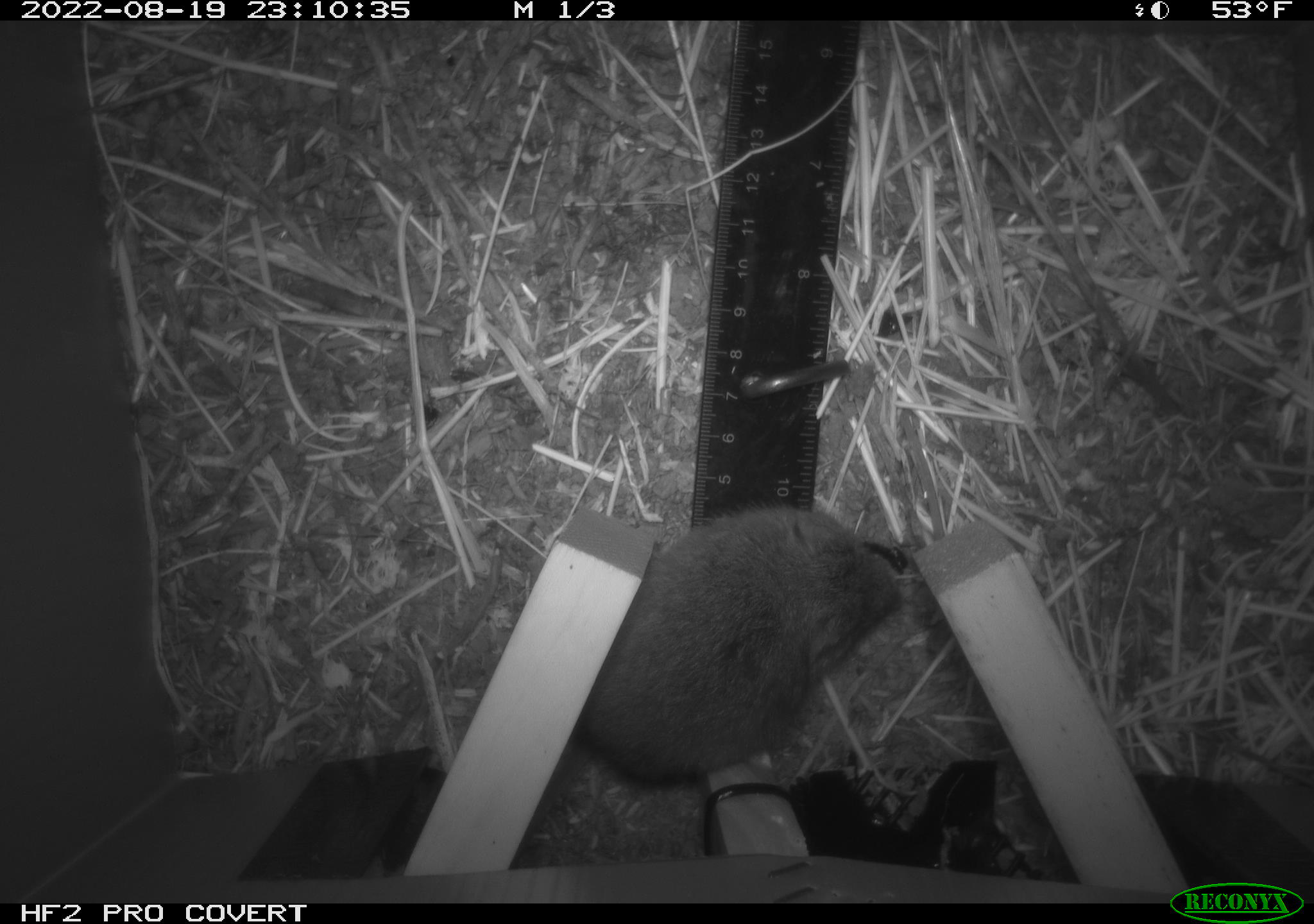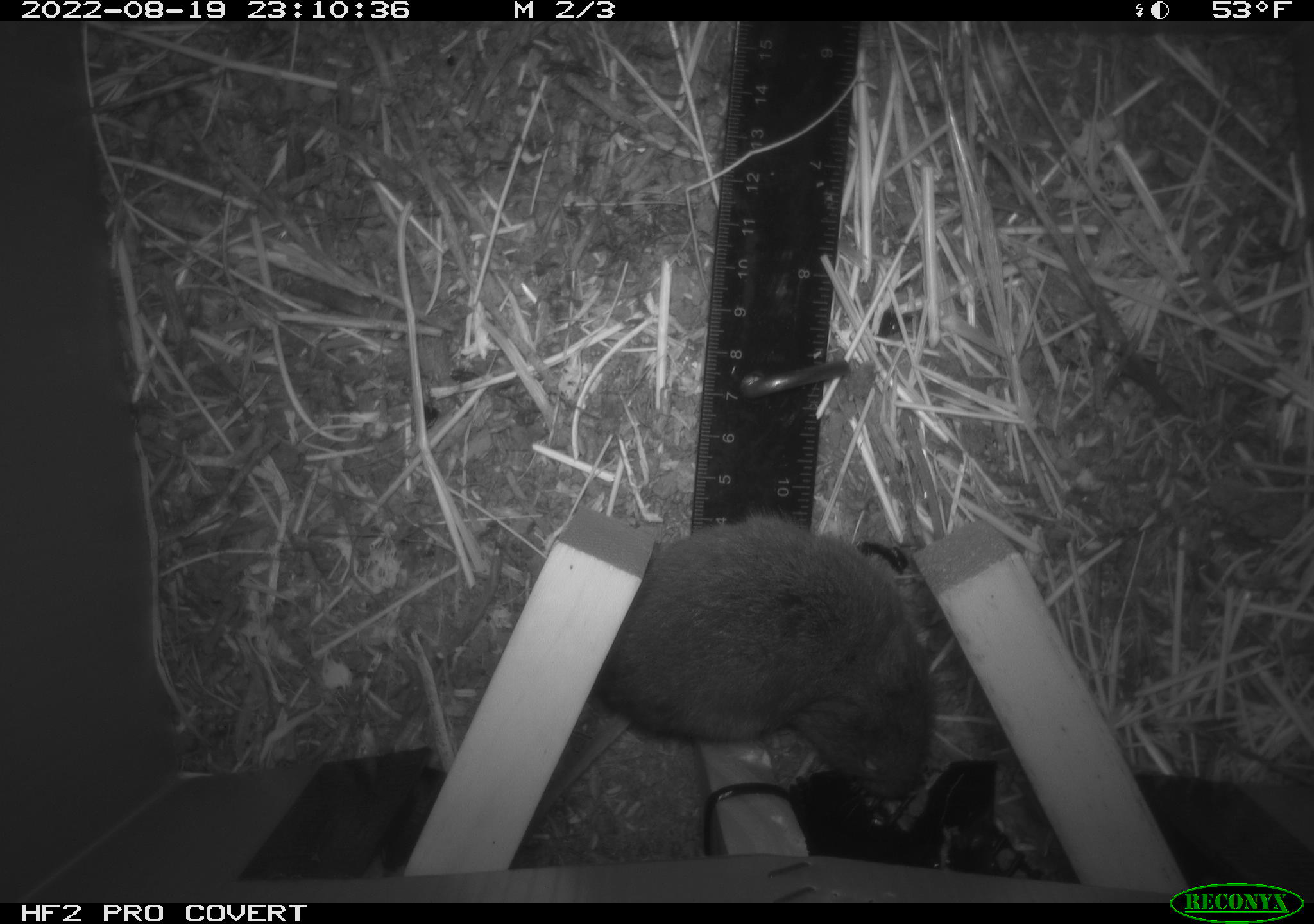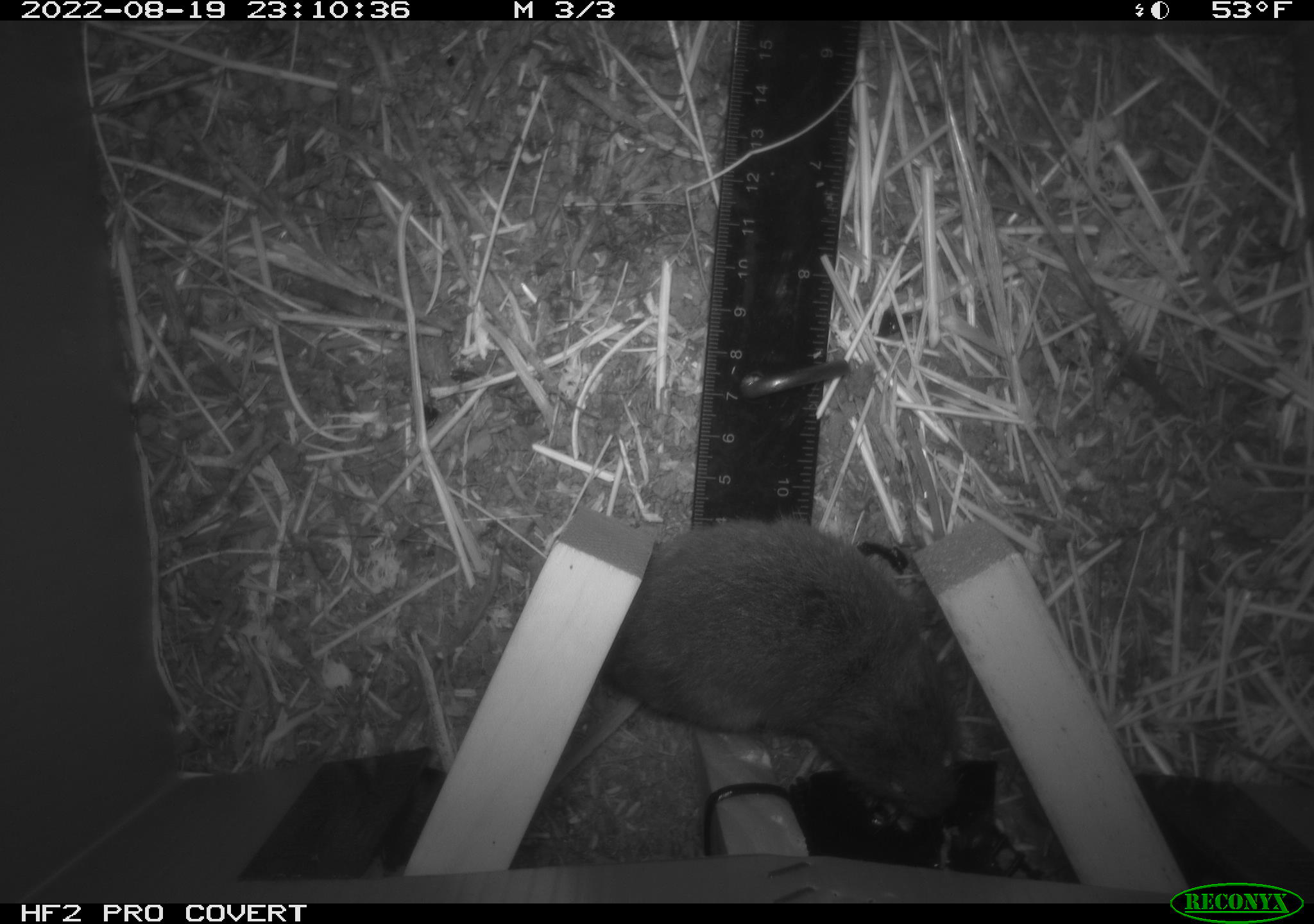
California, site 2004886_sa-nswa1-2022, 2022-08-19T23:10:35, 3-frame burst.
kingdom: Animalia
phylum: Chordata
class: Mammalia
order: Rodentia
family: Cricetidae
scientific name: Cricetidae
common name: hamsters, voles, lemmings, and allies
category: cricetidae family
Cricetidae family (hamsters, voles, lemmings, and allies) (Cricetidae).